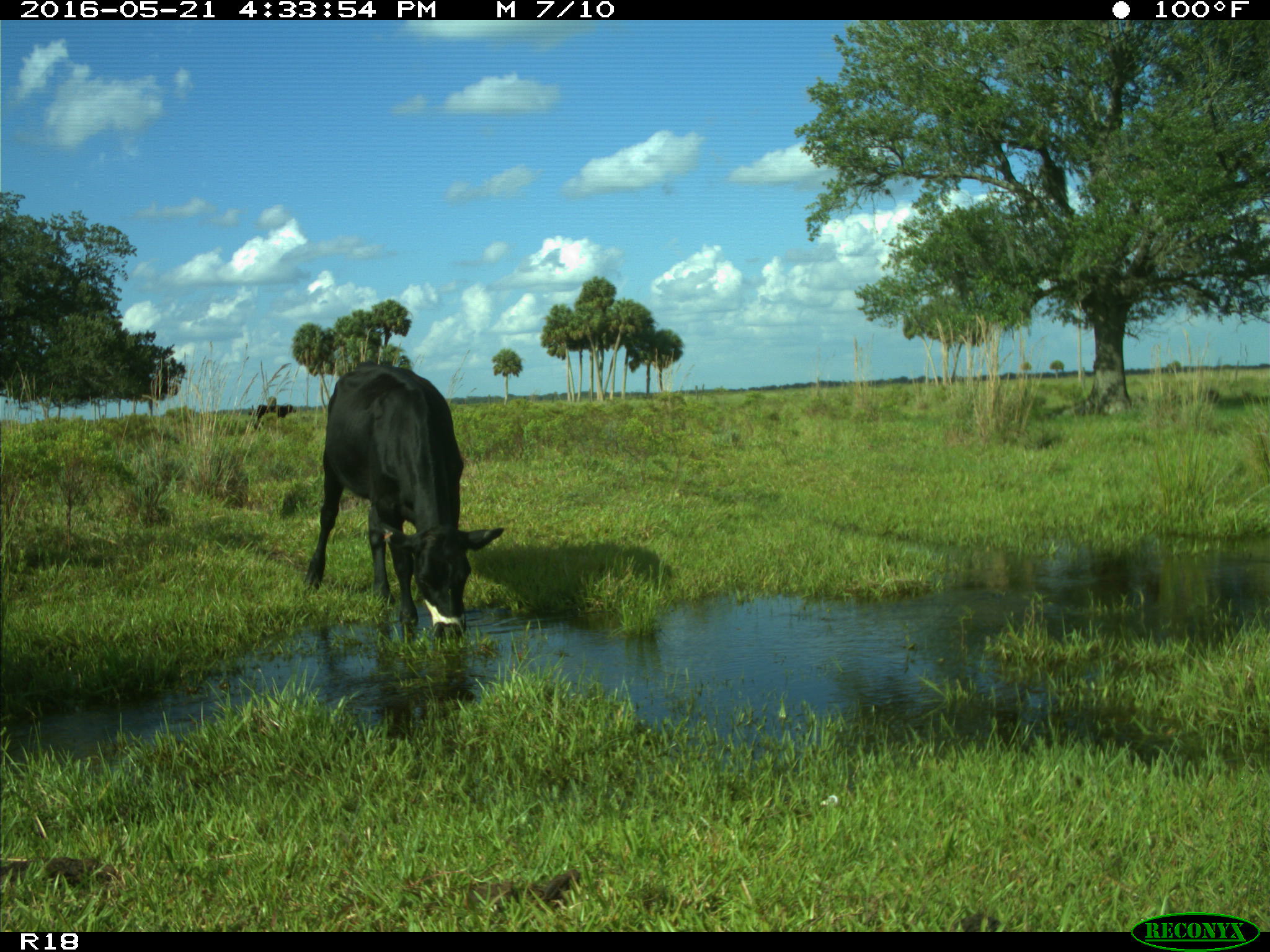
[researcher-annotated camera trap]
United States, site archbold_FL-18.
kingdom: Animalia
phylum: Chordata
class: Mammalia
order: Artiodactyla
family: Bovidae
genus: Bos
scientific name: Bos taurus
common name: domestic cow